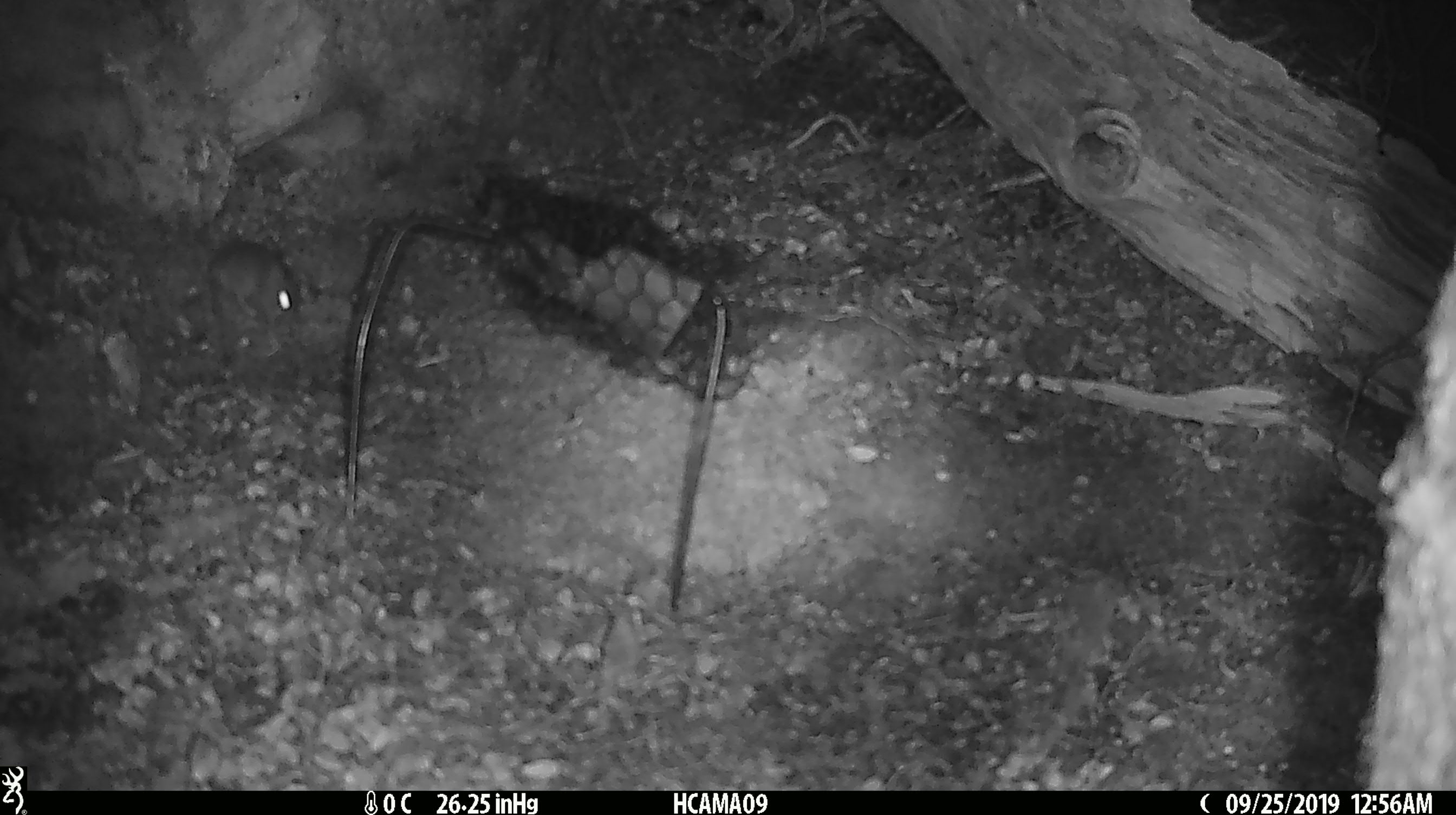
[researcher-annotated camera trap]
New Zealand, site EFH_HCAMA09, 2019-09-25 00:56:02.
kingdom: Animalia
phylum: Chordata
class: Mammalia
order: Rodentia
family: Muridae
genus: Mus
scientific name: Mus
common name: mouse